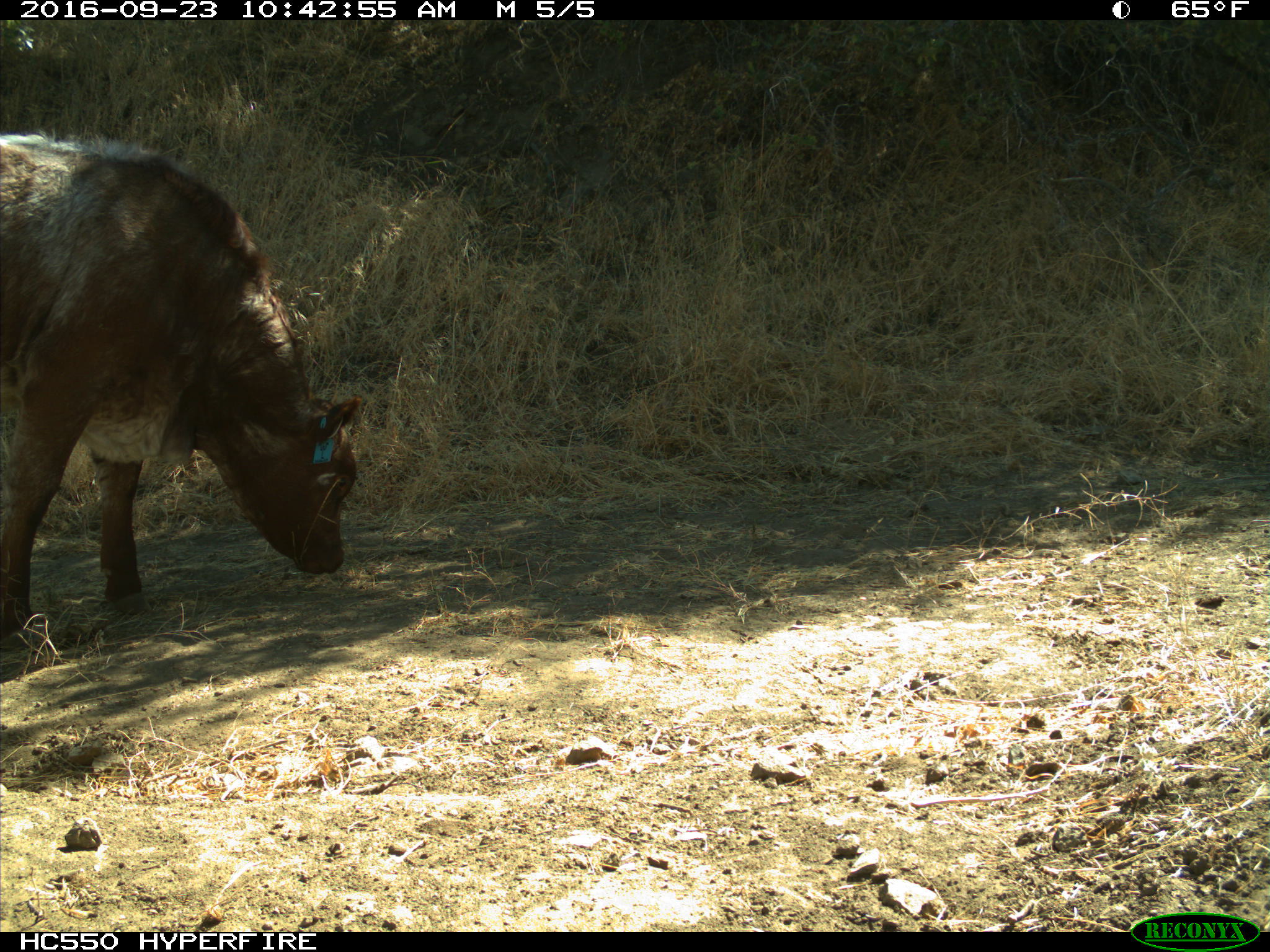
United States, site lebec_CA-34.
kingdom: Animalia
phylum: Chordata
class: Mammalia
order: Artiodactyla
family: Bovidae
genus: Bos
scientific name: Bos taurus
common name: domestic cow